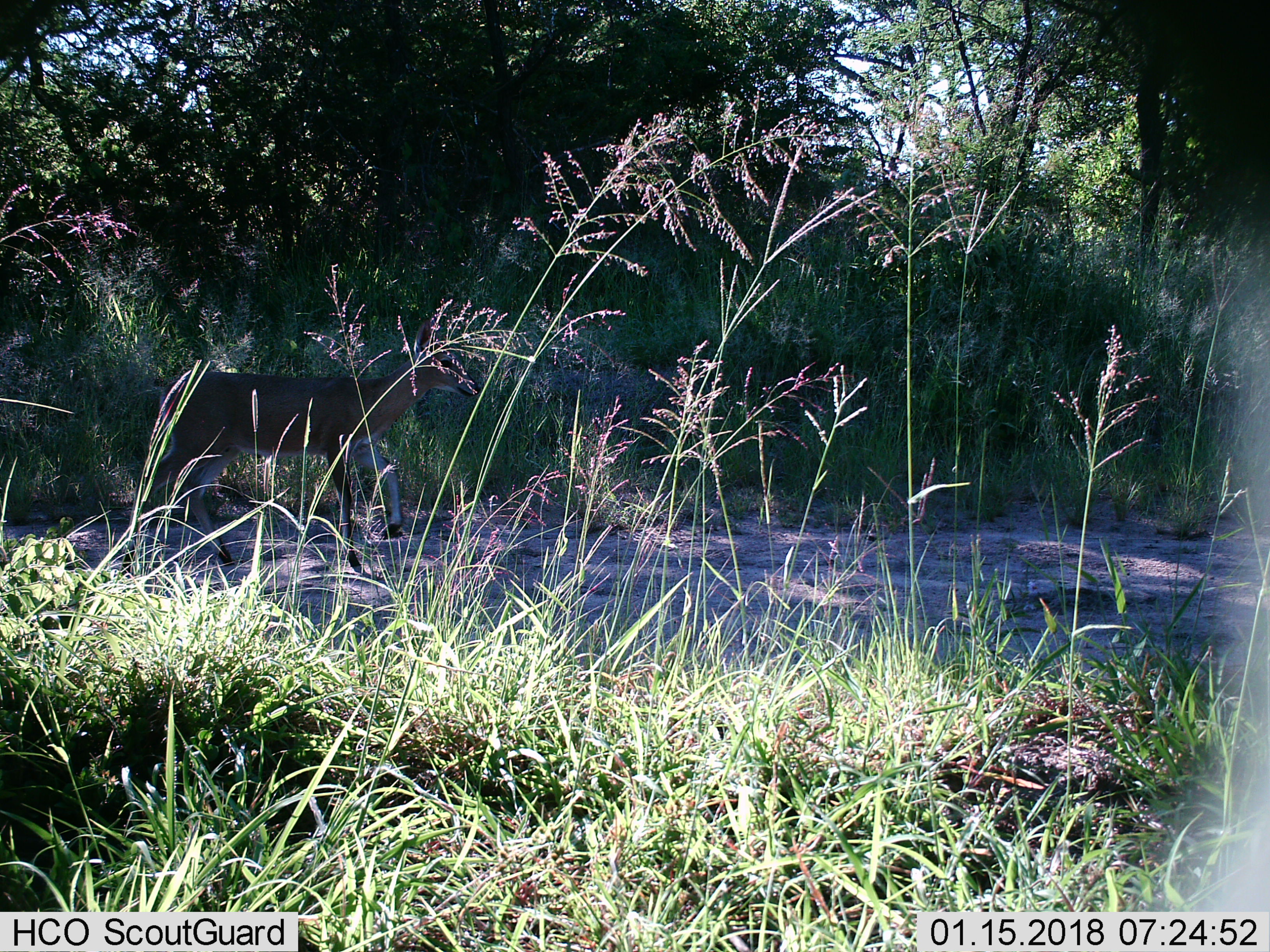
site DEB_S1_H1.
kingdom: Animalia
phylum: Chordata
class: Mammalia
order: Artiodactyla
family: Bovidae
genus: Sylvicapra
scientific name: Sylvicapra grimmia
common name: common duiker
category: duikercommongrey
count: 1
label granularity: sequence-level